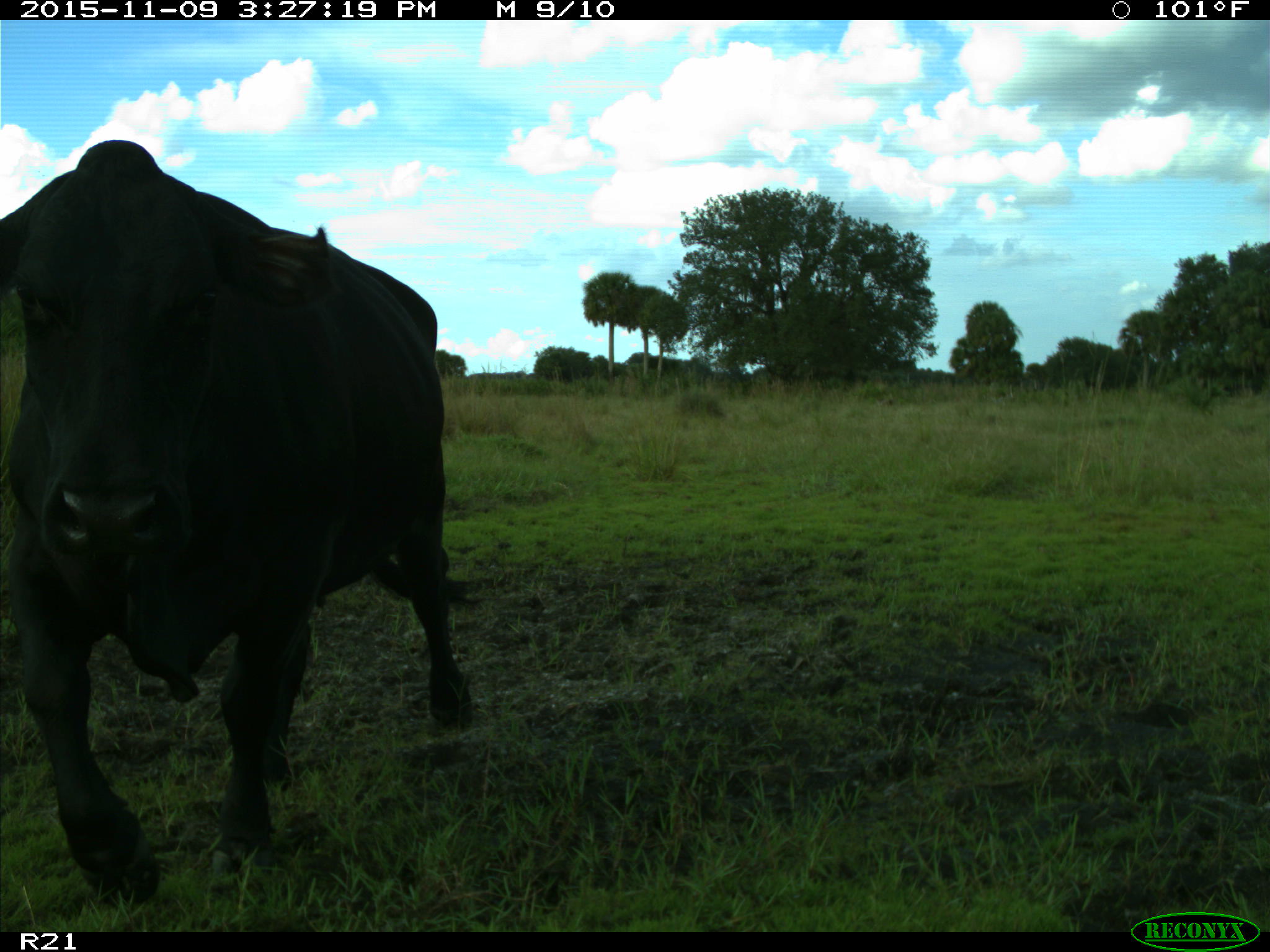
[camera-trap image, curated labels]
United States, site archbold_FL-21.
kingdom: Animalia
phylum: Chordata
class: Mammalia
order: Artiodactyla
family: Bovidae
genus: Bos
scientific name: Bos taurus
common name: domestic cow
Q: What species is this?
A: Bos taurus (domestic cow).